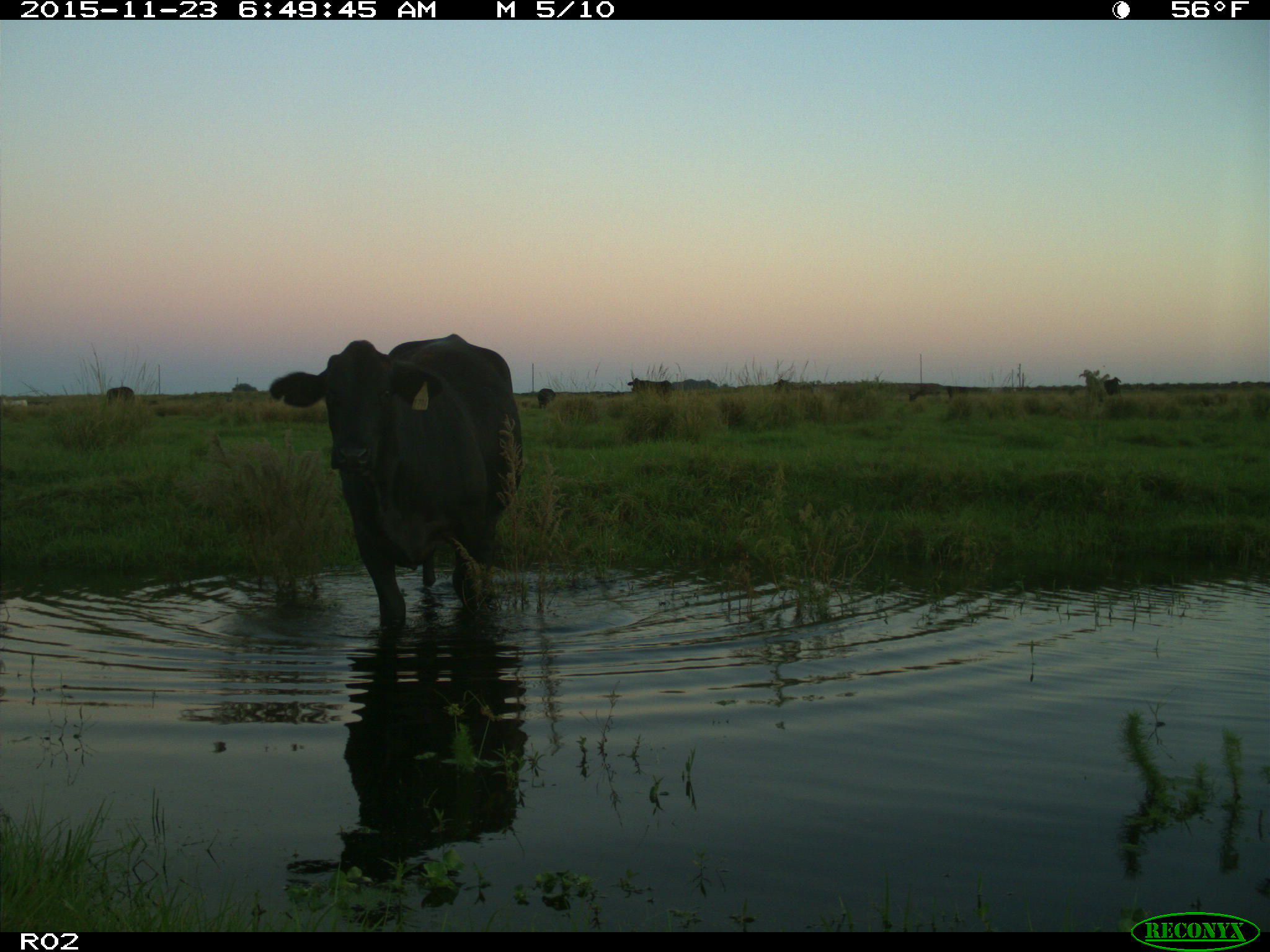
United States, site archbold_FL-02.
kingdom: Animalia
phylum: Chordata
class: Mammalia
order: Artiodactyla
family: Bovidae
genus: Bos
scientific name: Bos taurus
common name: domestic cow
Bos taurus (domestic cow).